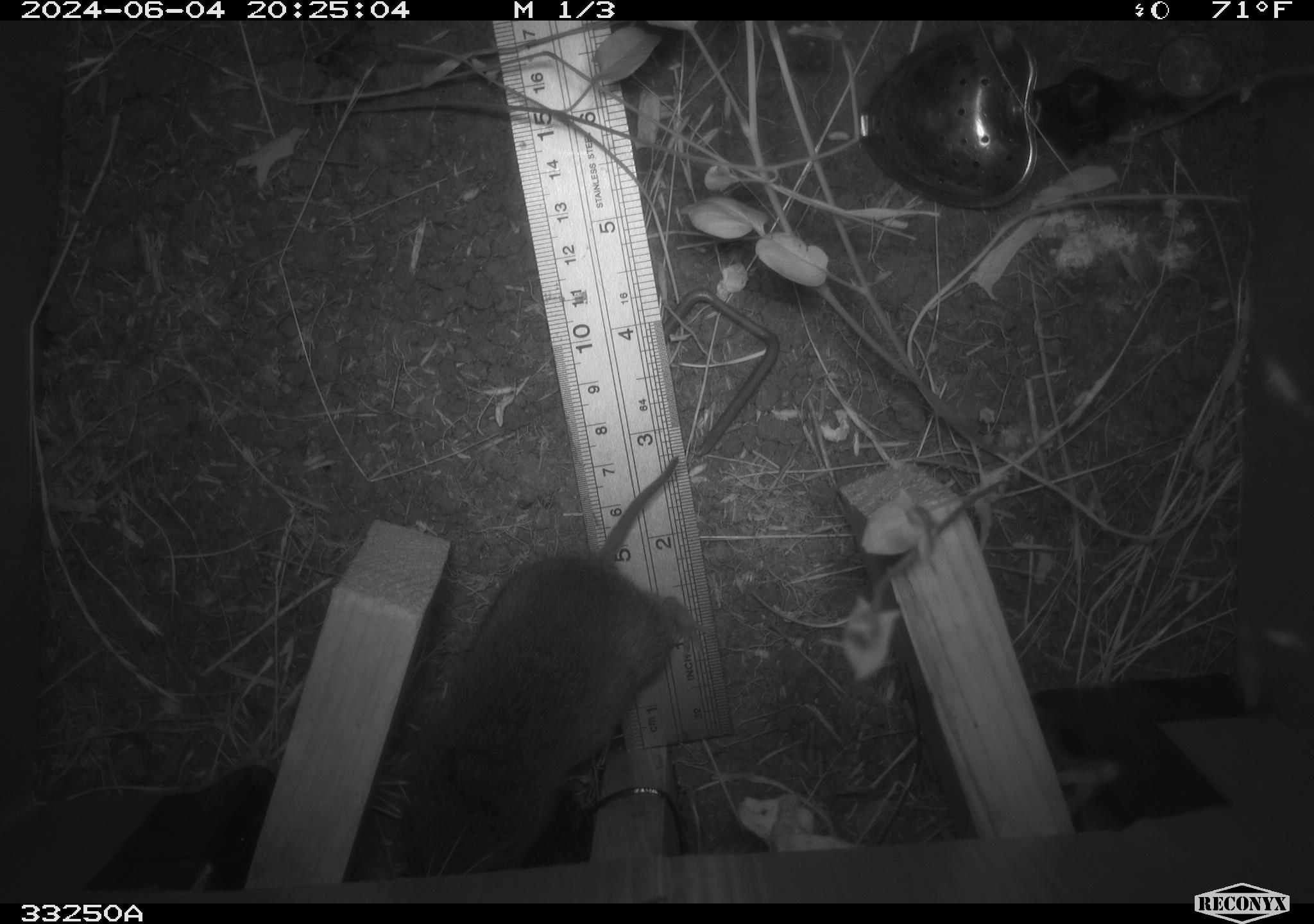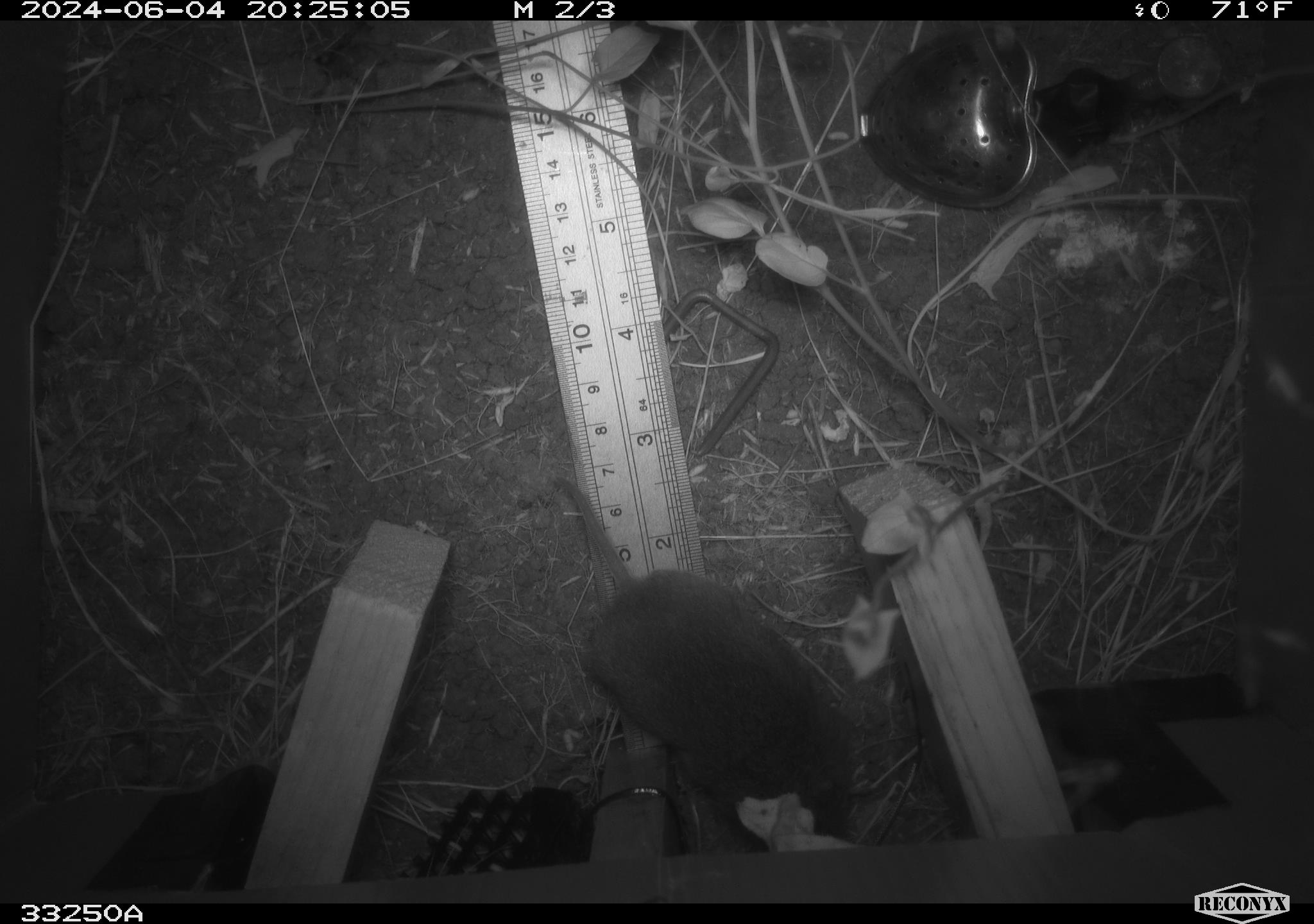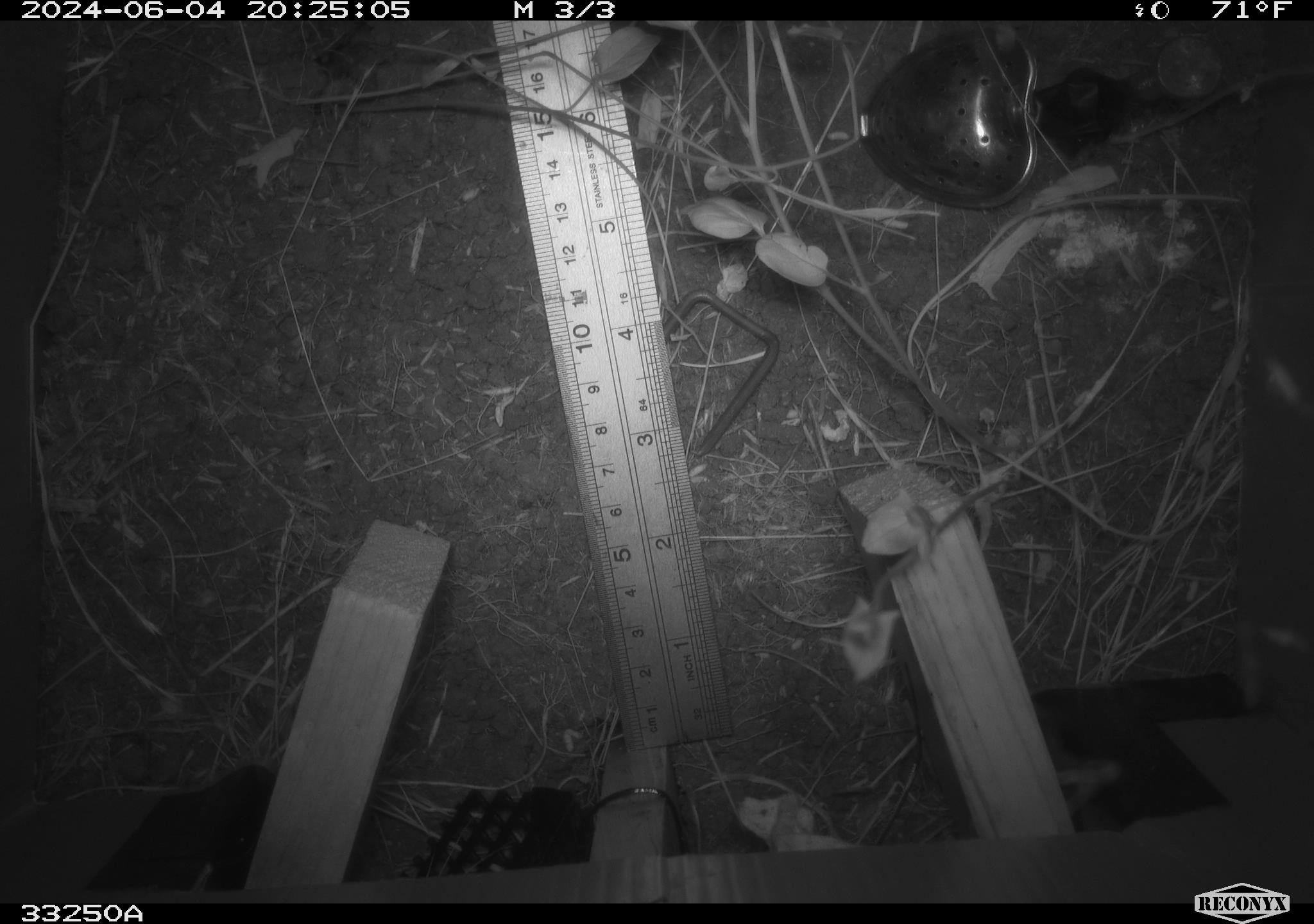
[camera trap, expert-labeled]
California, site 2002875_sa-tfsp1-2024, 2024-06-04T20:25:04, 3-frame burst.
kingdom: Animalia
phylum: Chordata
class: Mammalia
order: Rodentia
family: Cricetidae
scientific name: Arvicolinae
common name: voles, lemmings, and muskrats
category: arvicolinae subfamily